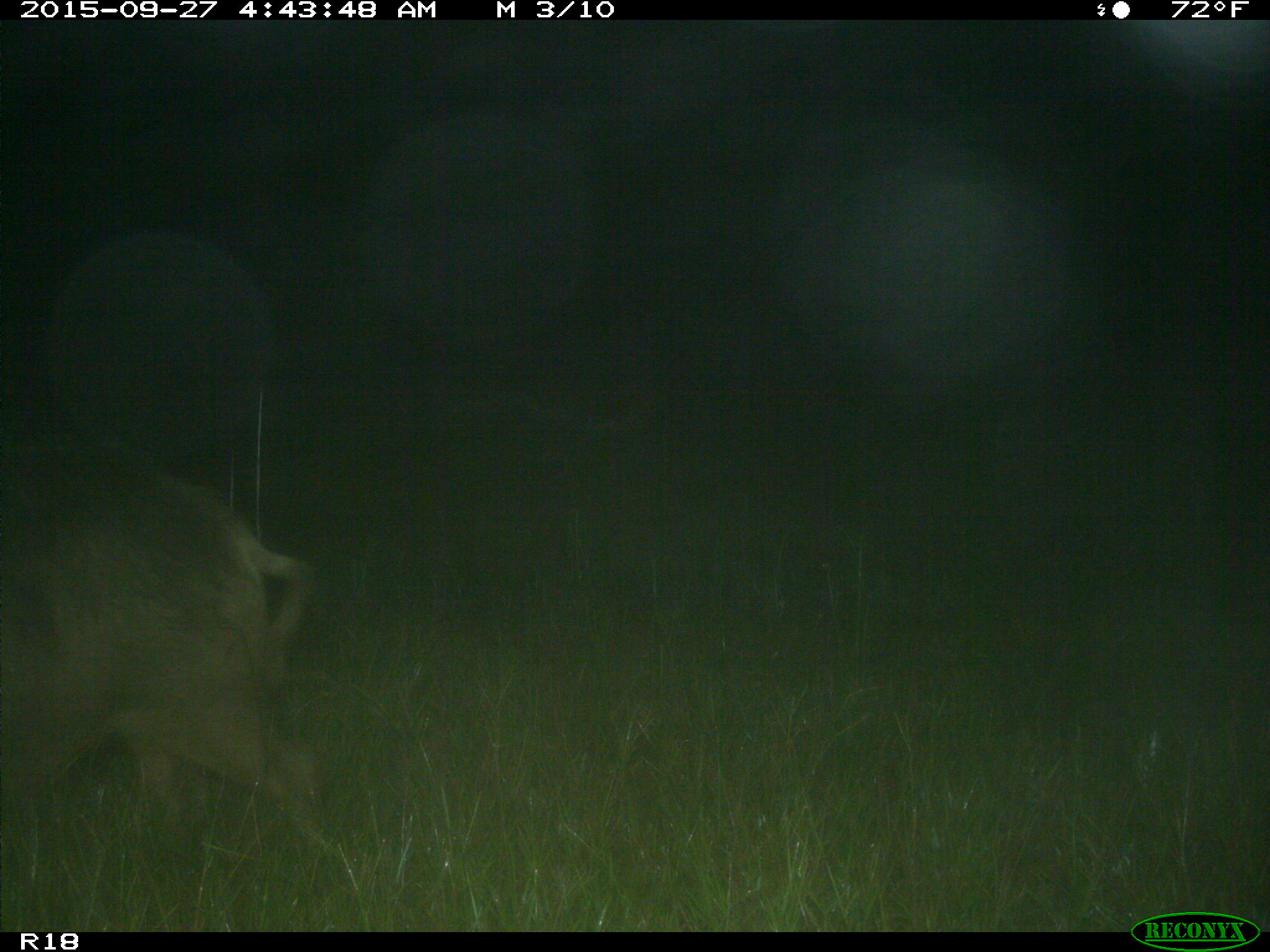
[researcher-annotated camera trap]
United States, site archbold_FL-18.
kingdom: Animalia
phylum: Chordata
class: Mammalia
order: Artiodactyla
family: Suidae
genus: Sus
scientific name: Sus scrofa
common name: wild boar